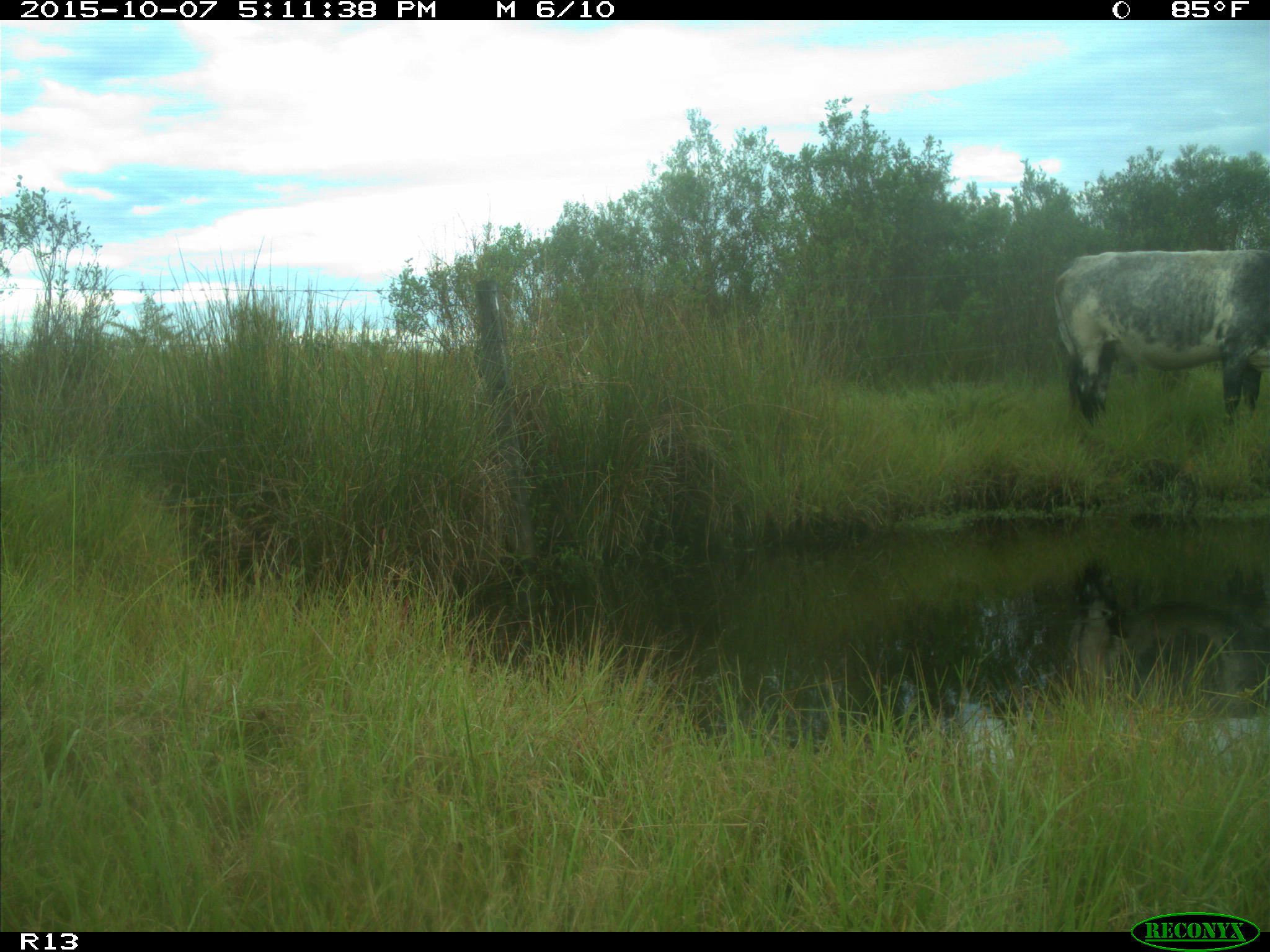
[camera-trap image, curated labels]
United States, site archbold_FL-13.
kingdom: Animalia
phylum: Chordata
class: Mammalia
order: Artiodactyla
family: Bovidae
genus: Bos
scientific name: Bos taurus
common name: domestic cow